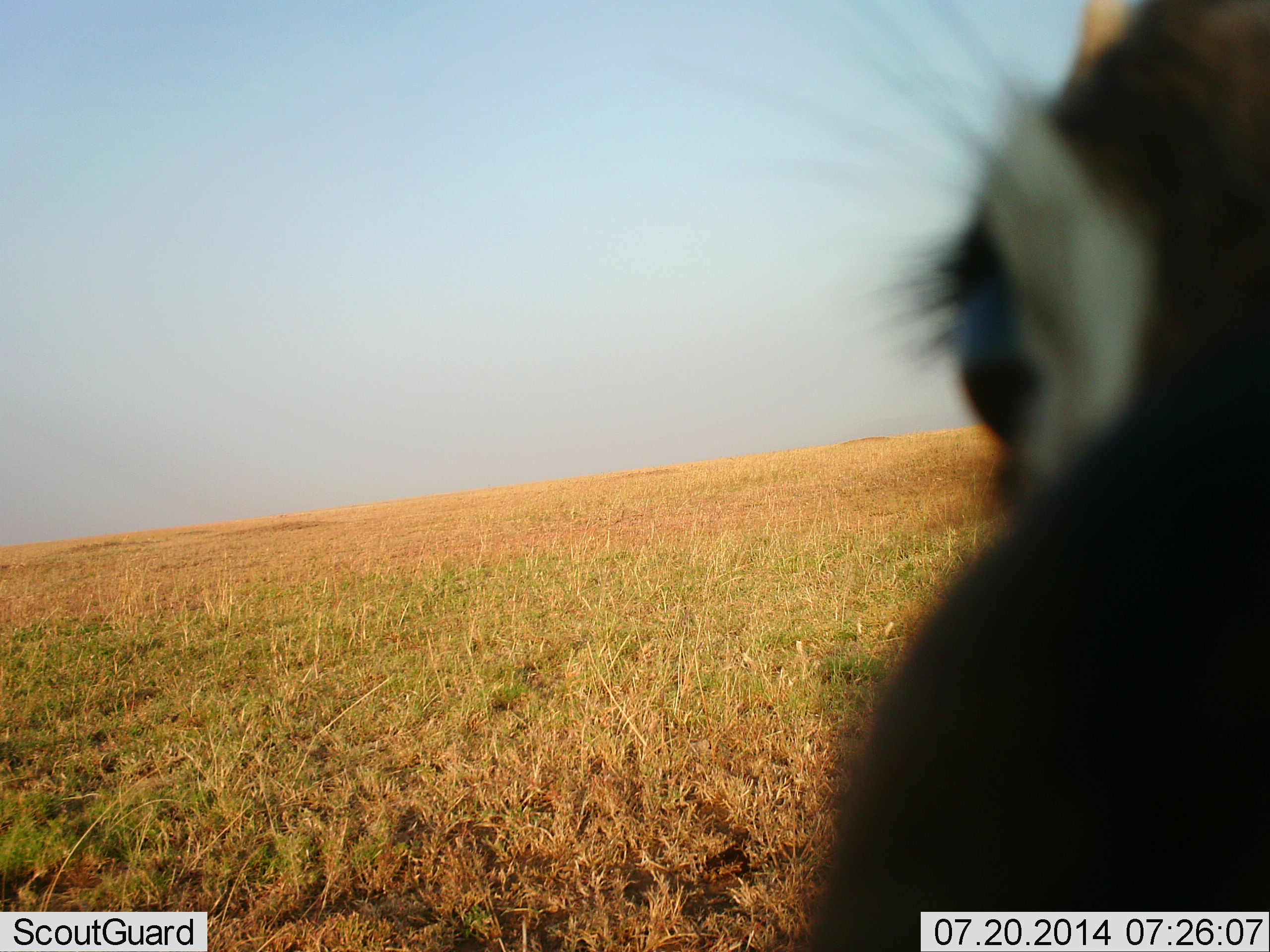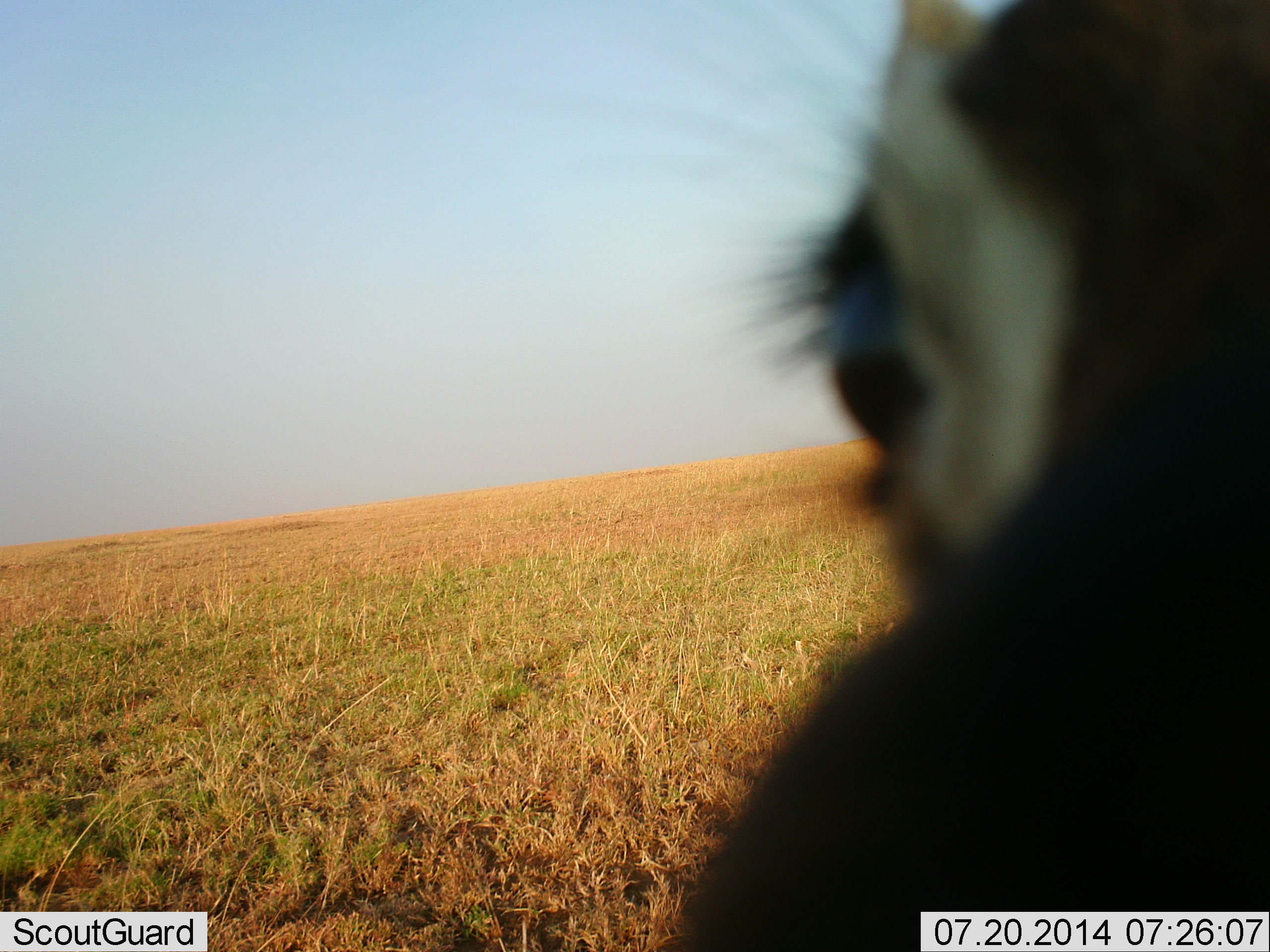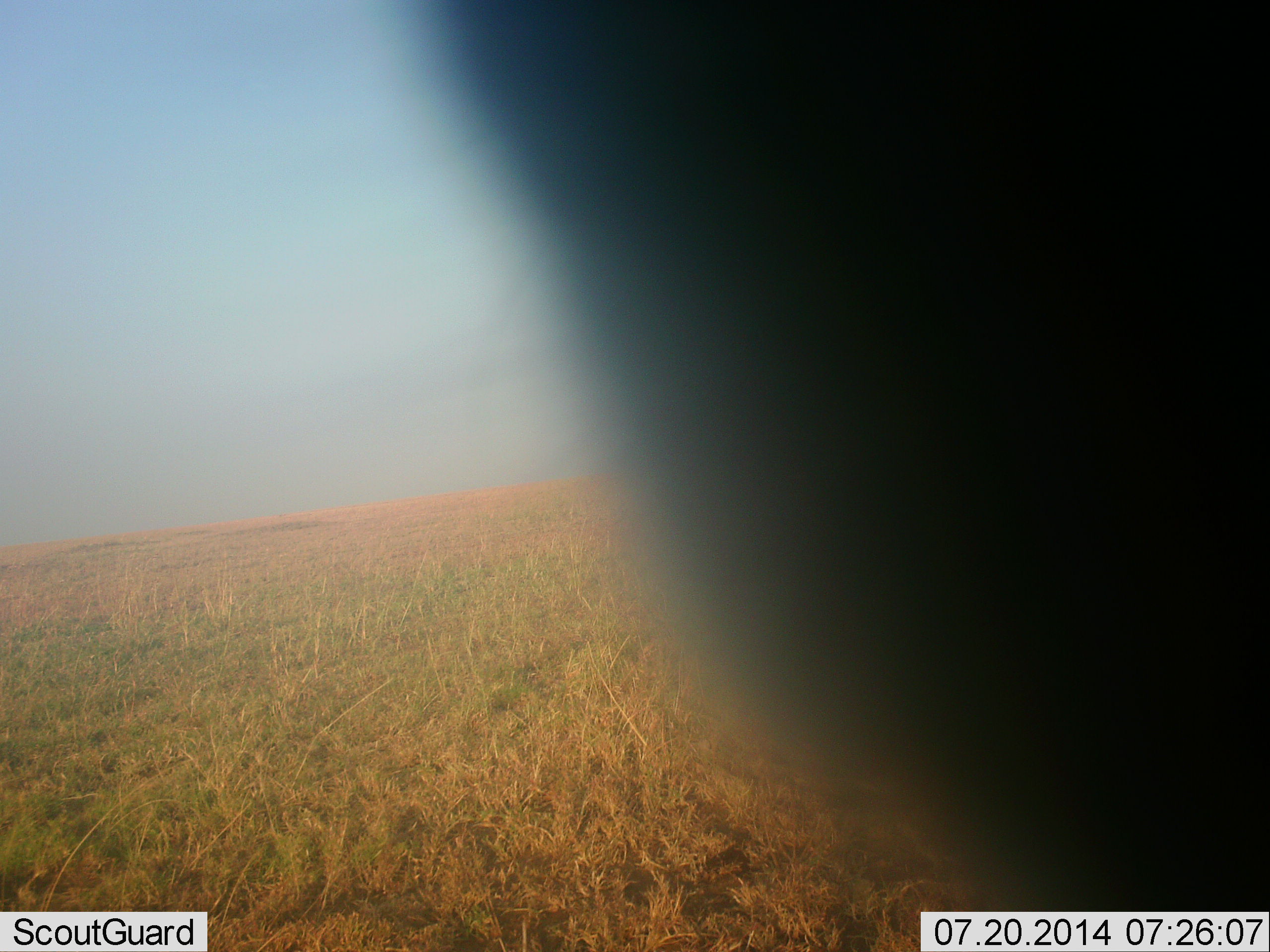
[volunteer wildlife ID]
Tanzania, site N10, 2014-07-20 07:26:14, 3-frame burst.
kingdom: Animalia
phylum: Chordata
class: Mammalia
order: Artiodactyla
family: Bovidae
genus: Eudorcas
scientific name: Eudorcas thomsonii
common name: thomson's gazelle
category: gazellethomsons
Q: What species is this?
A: Gazellethomsons (thomson's gazelle) (Eudorcas thomsonii).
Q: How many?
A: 1.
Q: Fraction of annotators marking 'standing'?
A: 86%.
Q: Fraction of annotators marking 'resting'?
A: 0%.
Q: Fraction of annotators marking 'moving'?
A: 14%.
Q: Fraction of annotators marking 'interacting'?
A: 14%.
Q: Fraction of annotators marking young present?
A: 0%.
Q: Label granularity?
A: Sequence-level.